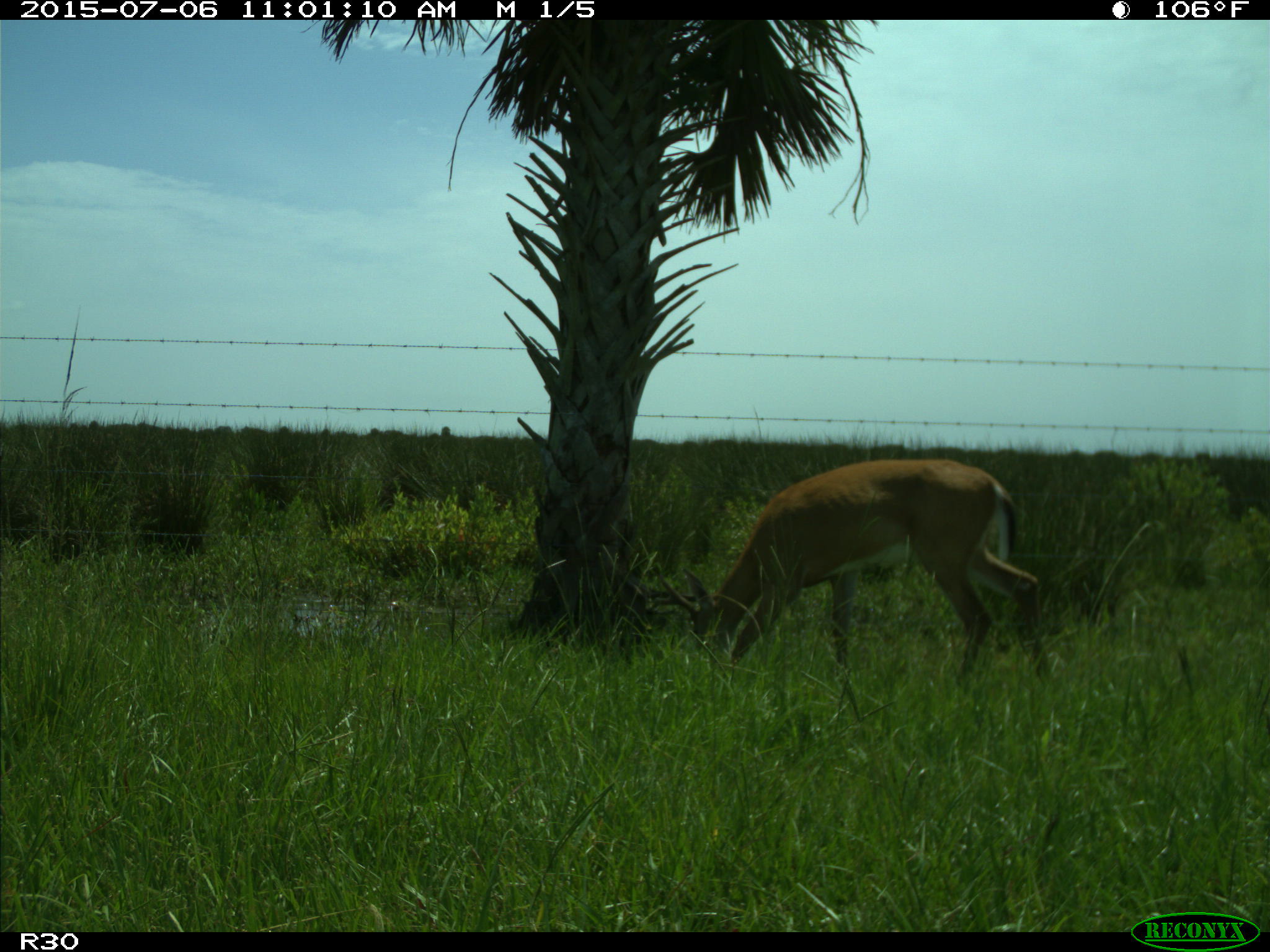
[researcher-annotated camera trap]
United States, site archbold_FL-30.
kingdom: Animalia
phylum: Chordata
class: Mammalia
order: Artiodactyla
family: Cervidae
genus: Odocoileus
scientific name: Odocoileus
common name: deer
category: unidentified deer